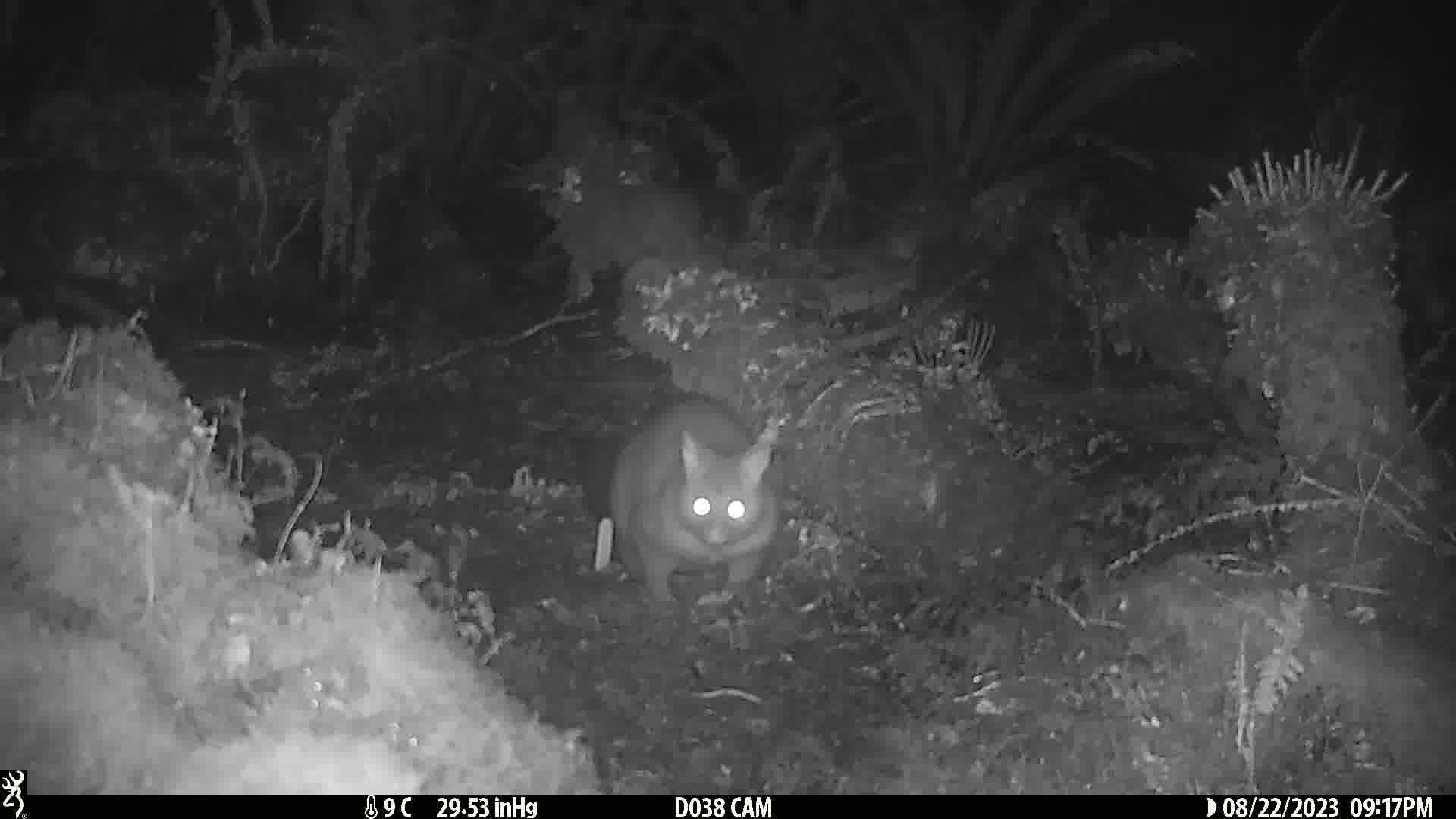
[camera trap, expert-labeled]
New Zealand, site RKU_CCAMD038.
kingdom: Animalia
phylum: Chordata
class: Mammalia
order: Diprotodontia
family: Phalangeridae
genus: Trichosurus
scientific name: Trichosurus vulpecula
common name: common brushtail possum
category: possum